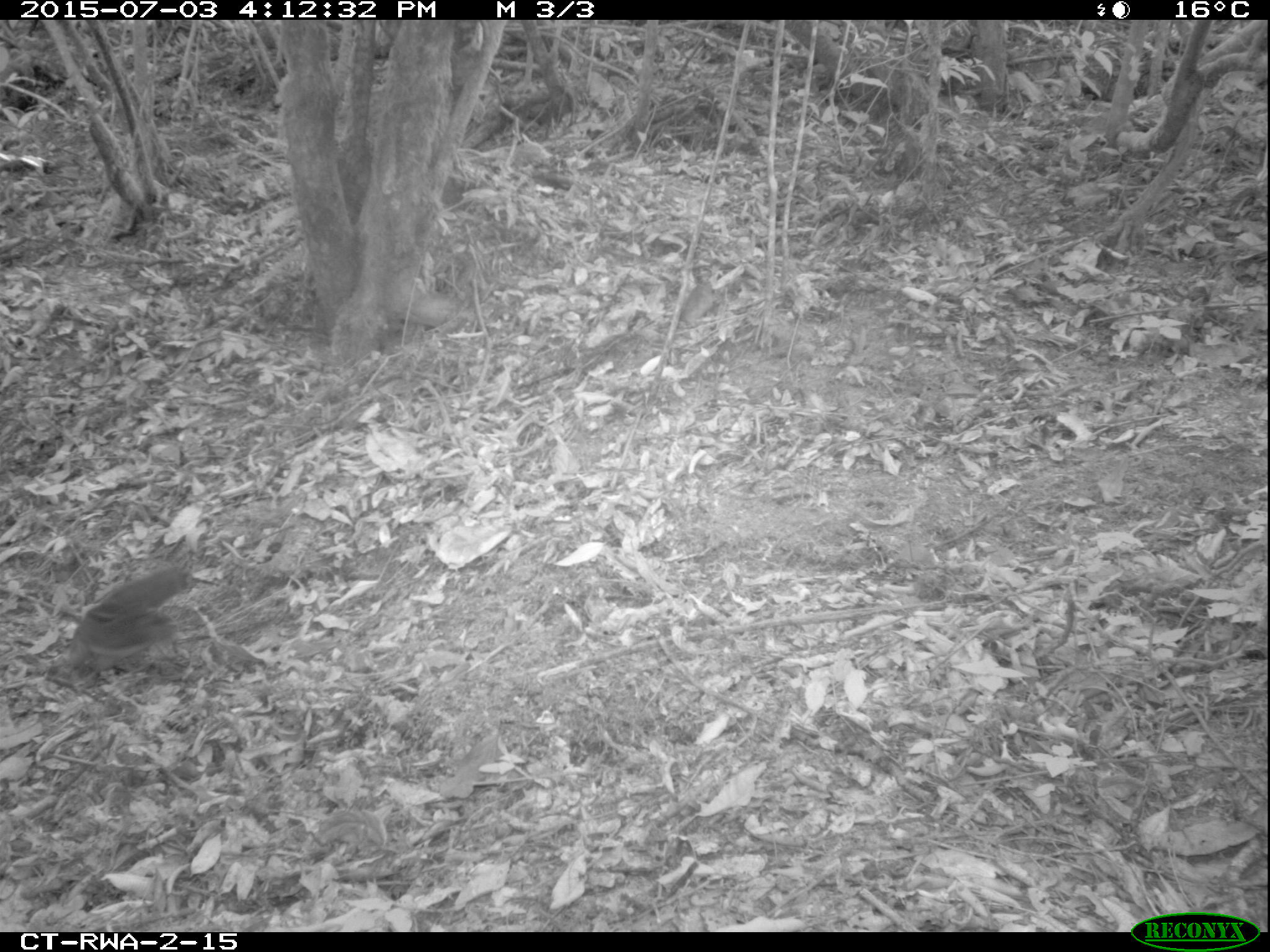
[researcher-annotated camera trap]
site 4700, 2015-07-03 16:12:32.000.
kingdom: Animalia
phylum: Chordata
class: Mammalia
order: Rodentia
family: Sciuridae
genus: Funisciurus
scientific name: Funisciurus pyrropus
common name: fire-footed rope squirrel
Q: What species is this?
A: Funisciurus pyrropus (fire-footed rope squirrel).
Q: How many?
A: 1.